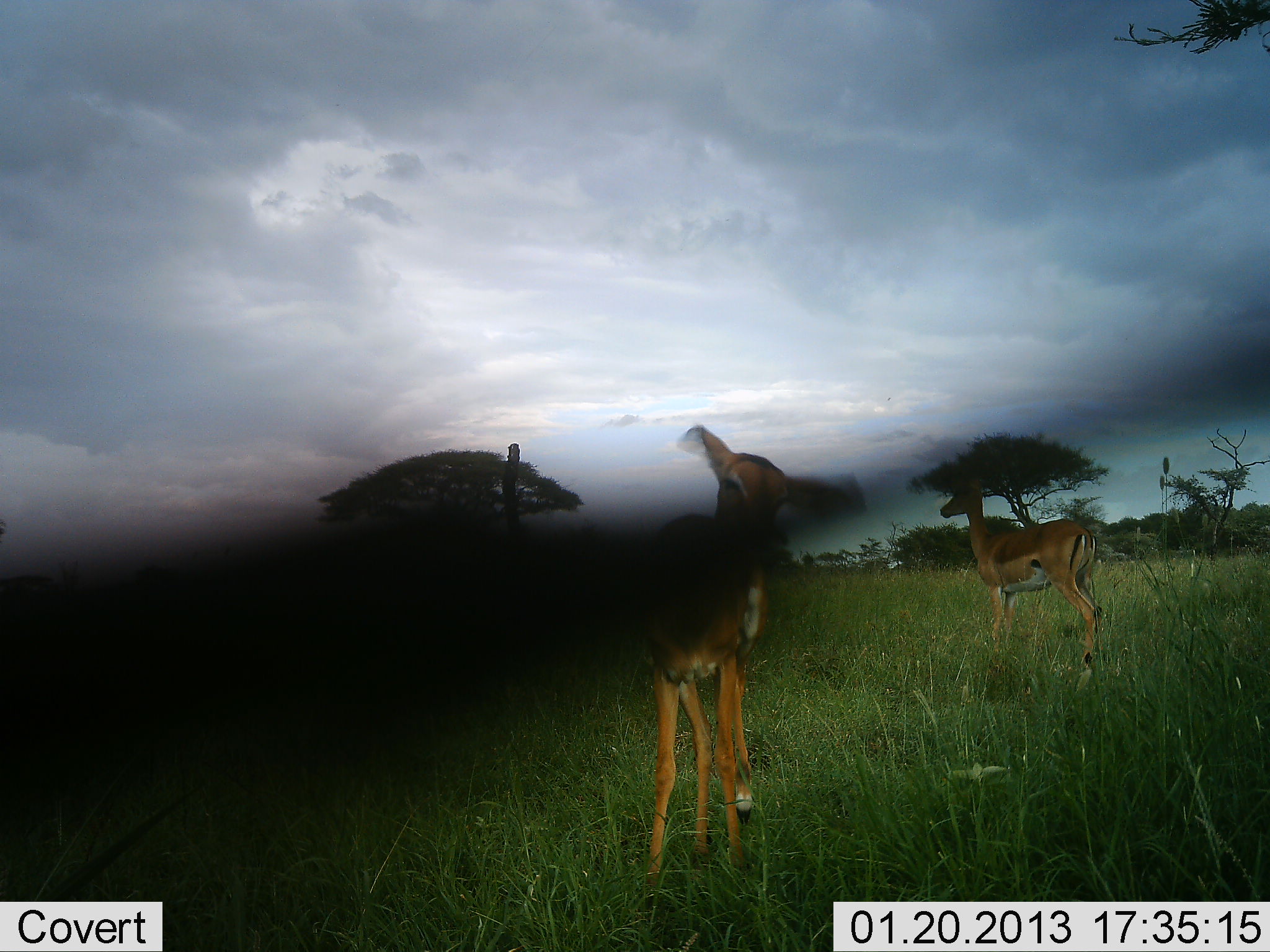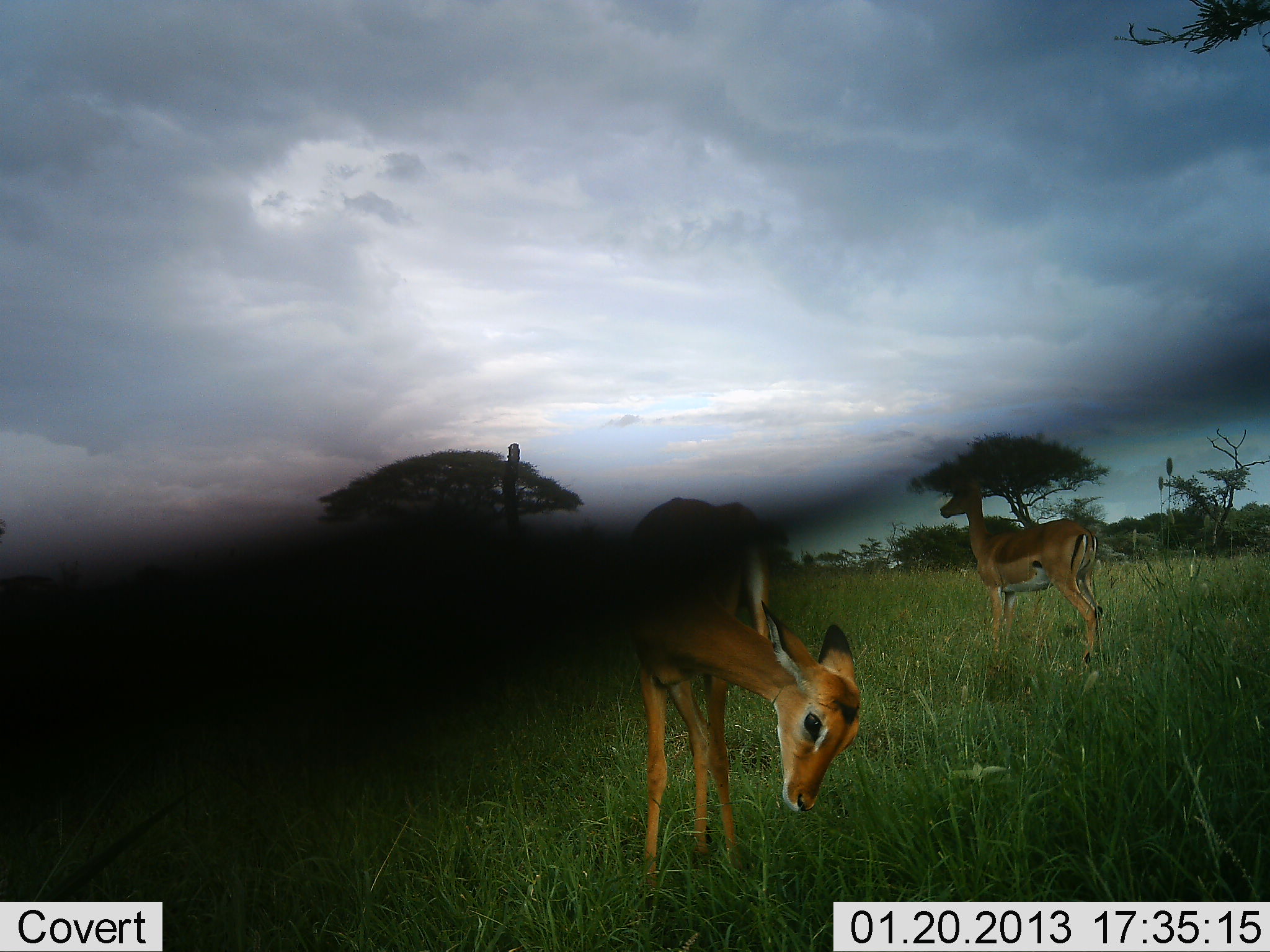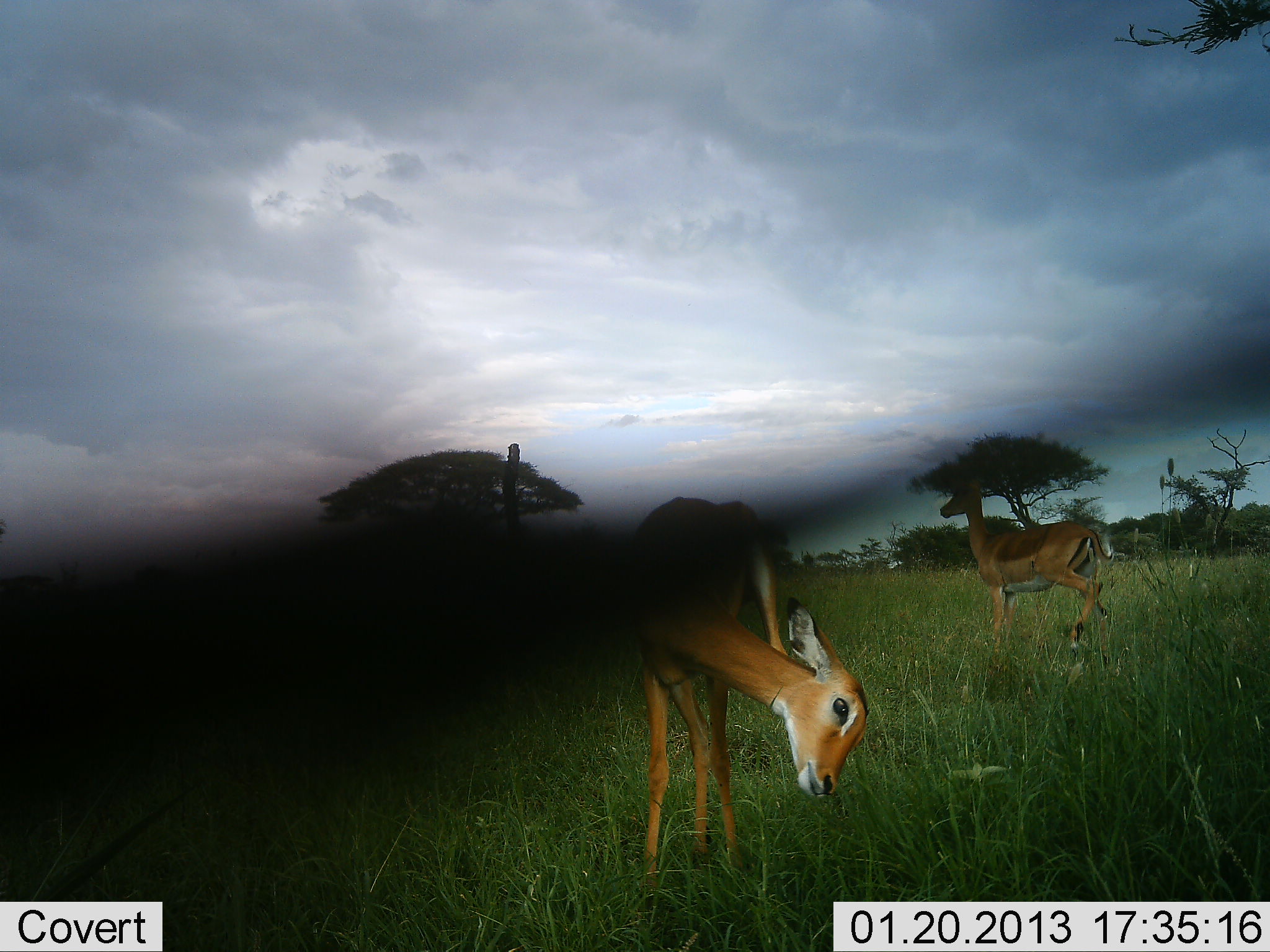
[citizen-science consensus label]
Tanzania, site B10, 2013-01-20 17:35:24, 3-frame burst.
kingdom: Animalia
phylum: Chordata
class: Mammalia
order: Artiodactyla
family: Bovidae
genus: Aepyceros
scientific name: Aepyceros melampus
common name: impala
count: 2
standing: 84%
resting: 4%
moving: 4%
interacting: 0%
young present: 4%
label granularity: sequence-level